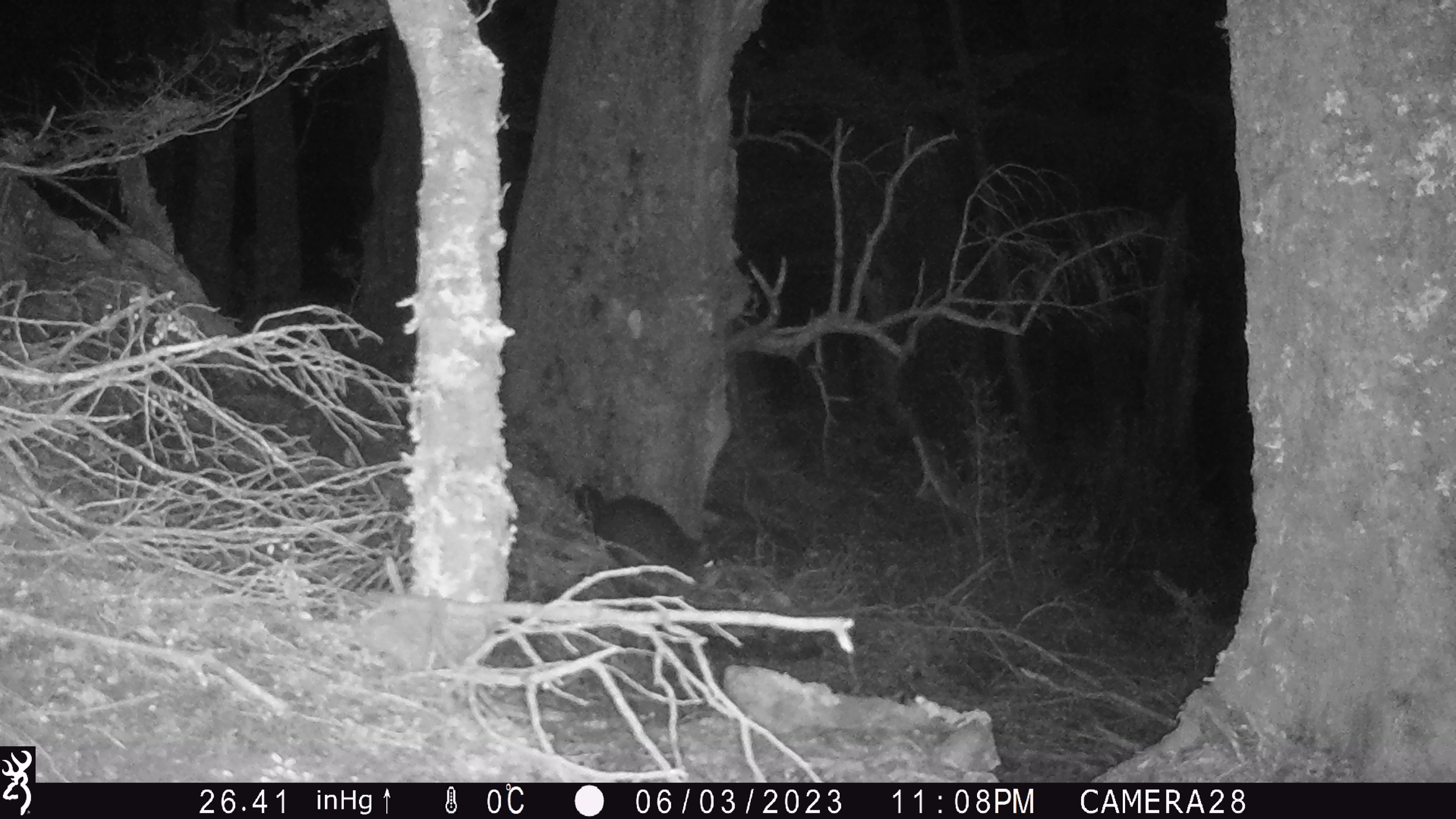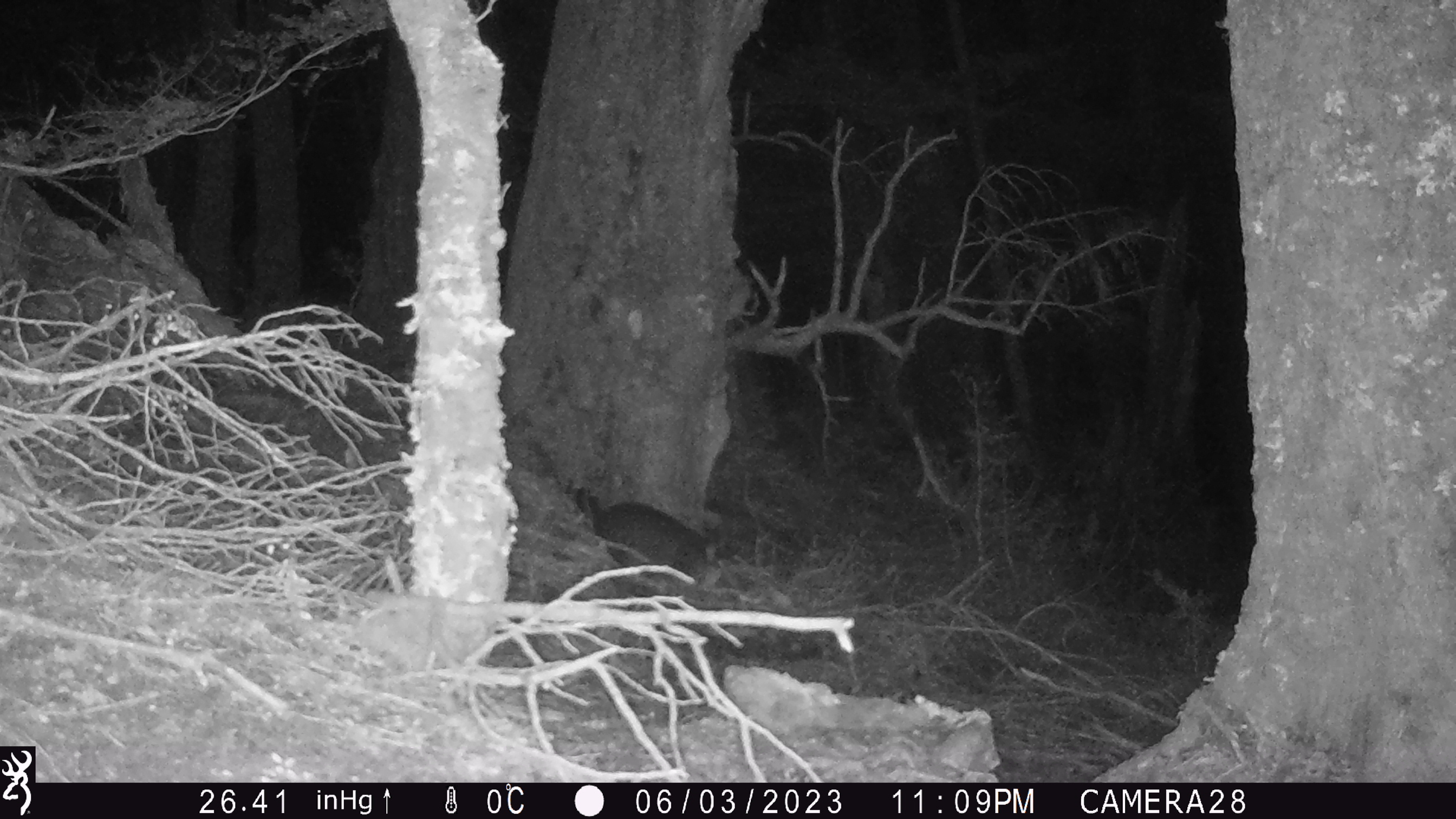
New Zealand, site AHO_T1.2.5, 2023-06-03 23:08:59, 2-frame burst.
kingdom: Animalia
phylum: Chordata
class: Mammalia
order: Carnivora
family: Mustelidae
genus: Mustela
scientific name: Mustela erminea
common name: stoat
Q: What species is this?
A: Stoat (Mustela erminea).